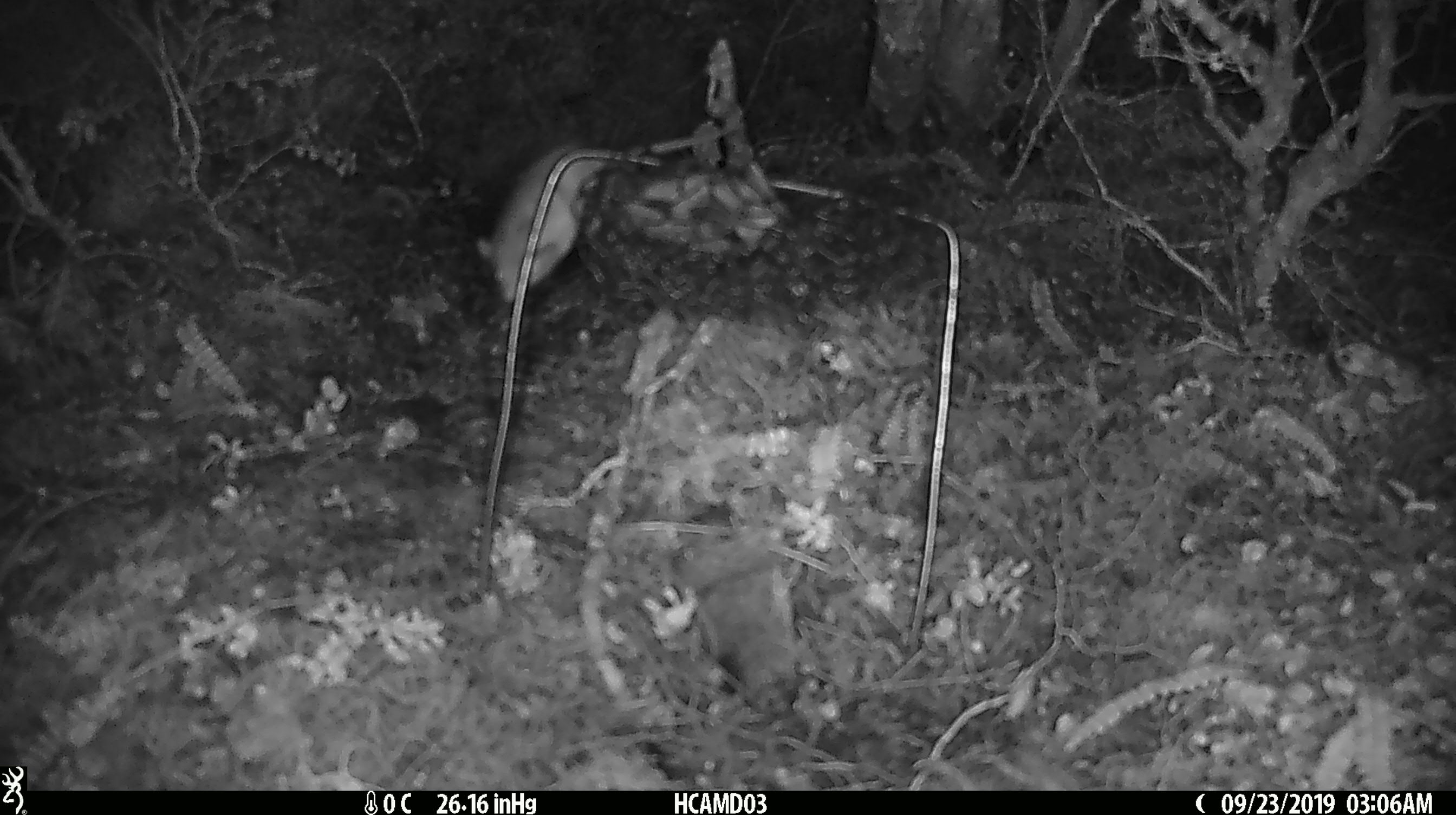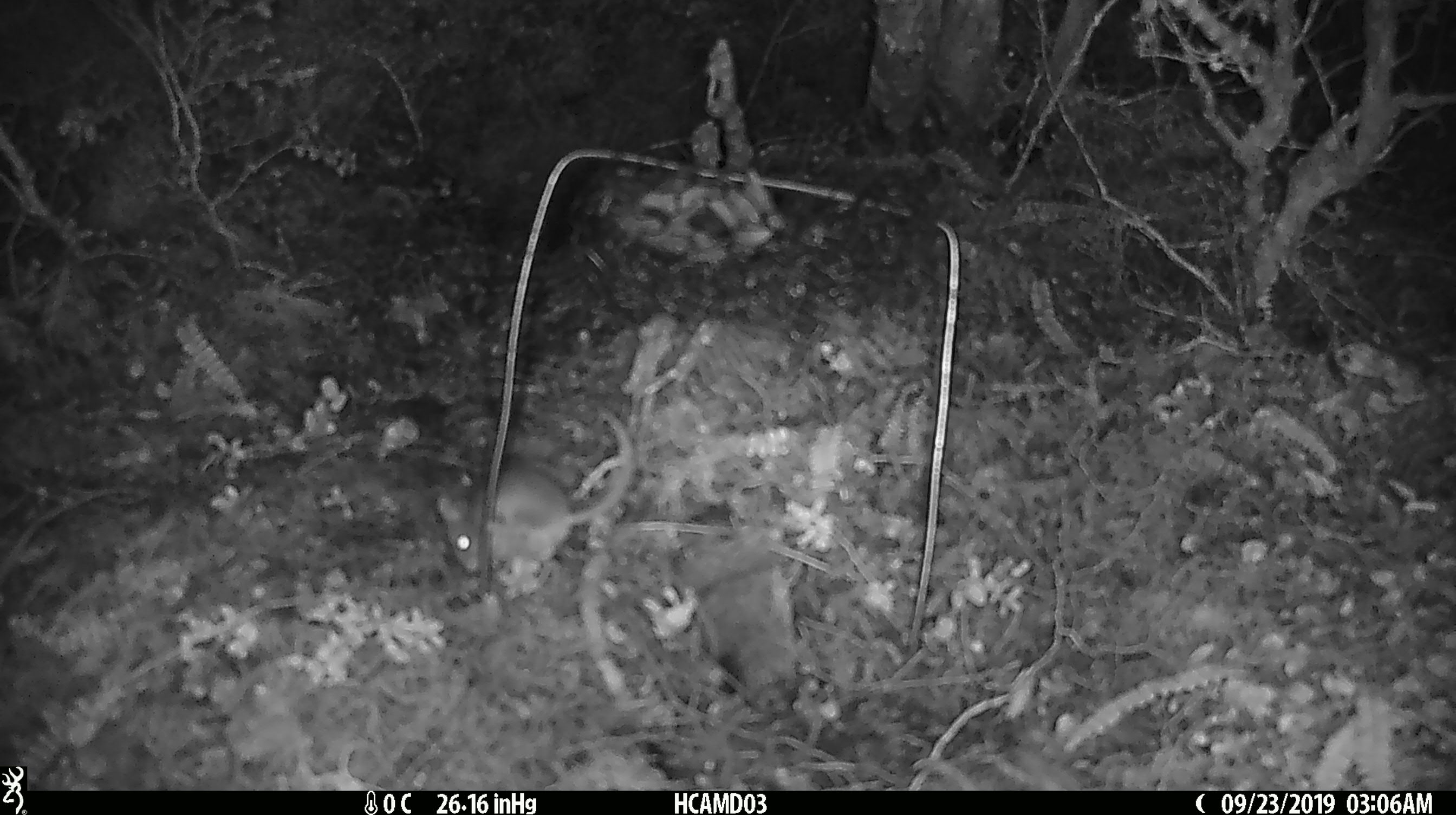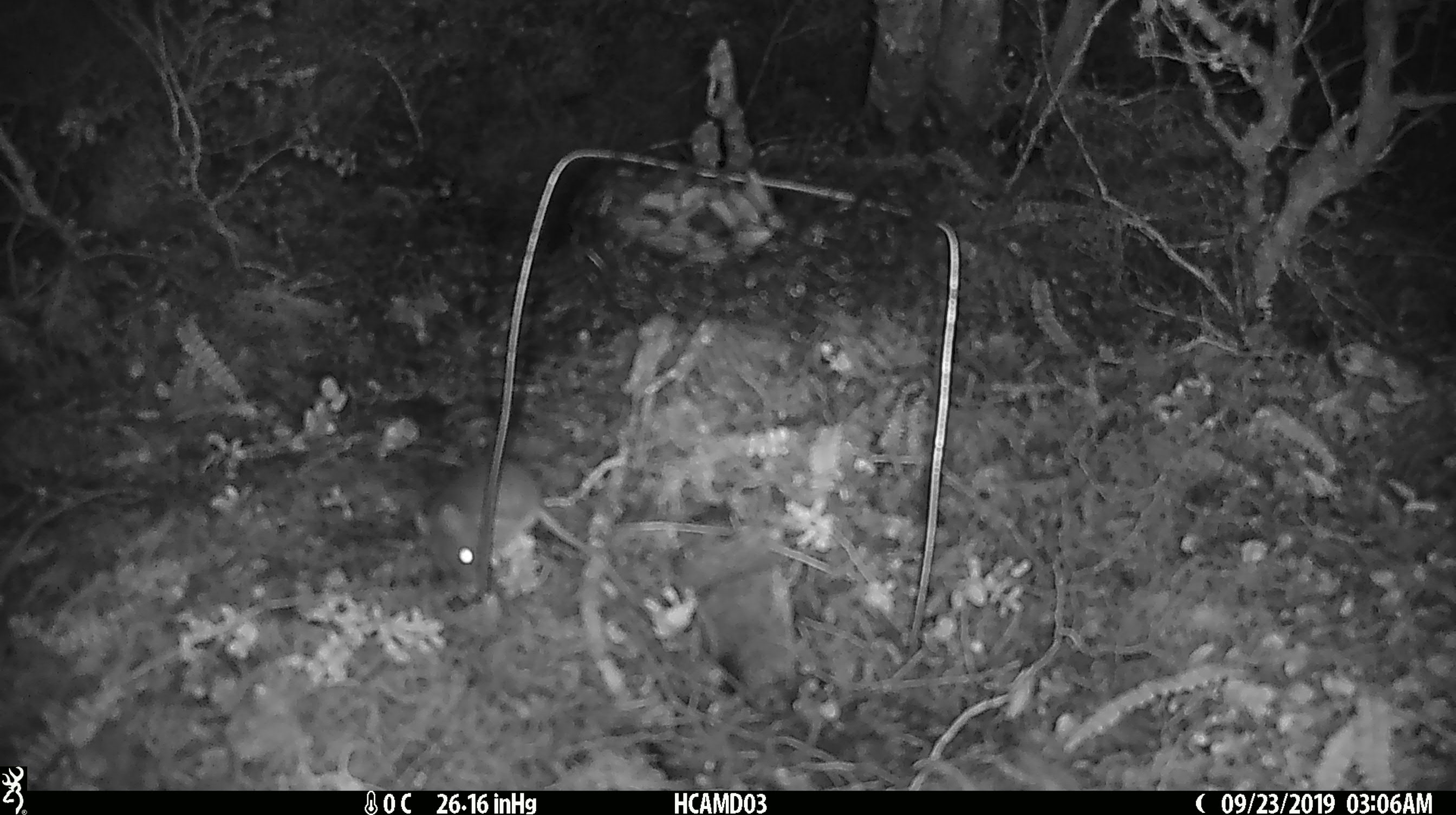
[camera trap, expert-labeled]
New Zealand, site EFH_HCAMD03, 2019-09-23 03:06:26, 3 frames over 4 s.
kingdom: Animalia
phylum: Chordata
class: Mammalia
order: Rodentia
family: Muridae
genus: Mus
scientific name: Mus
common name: mouse